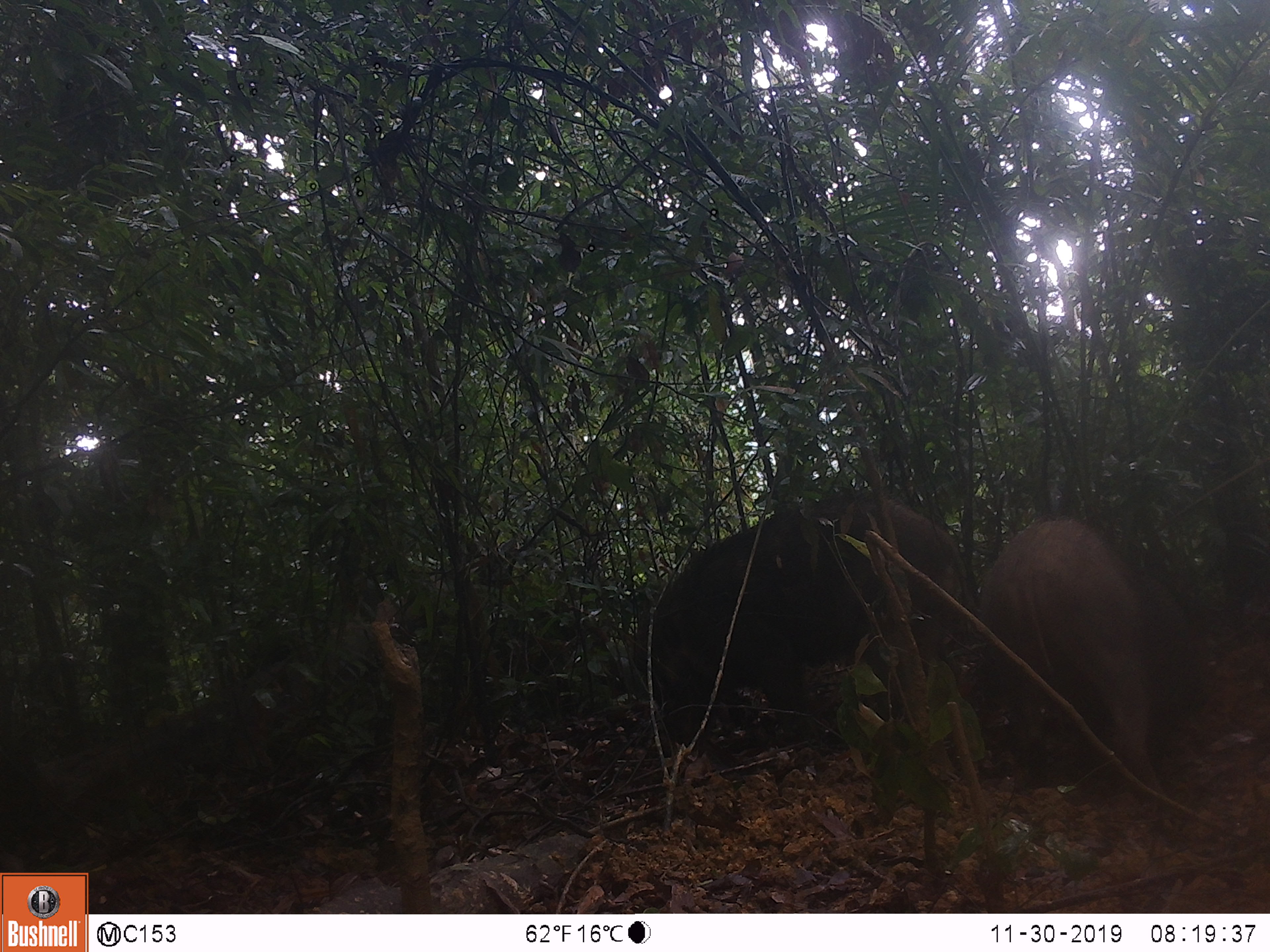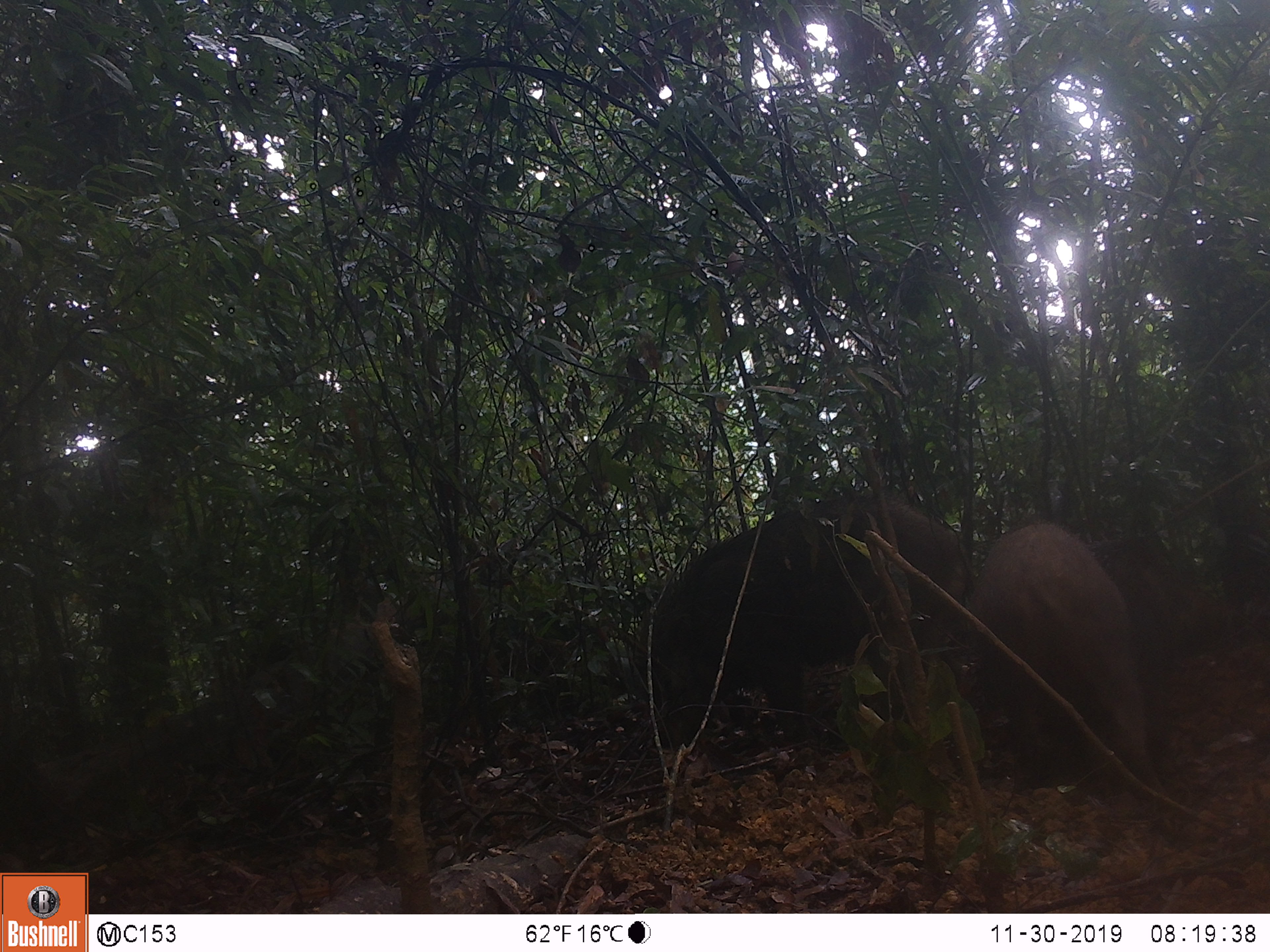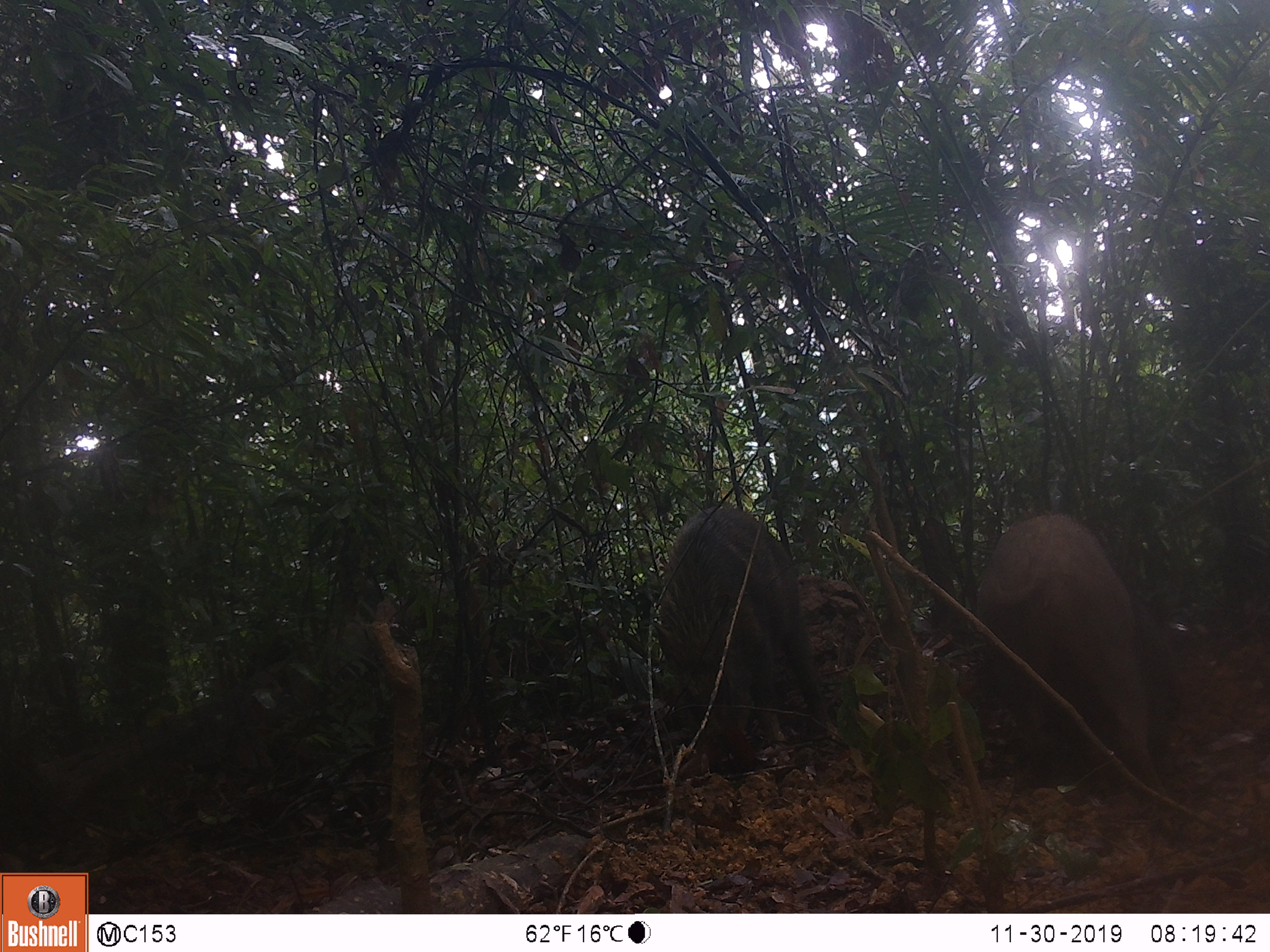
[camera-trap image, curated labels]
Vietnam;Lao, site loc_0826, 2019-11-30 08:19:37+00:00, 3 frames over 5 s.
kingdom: Animalia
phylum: Chordata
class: Mammalia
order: Artiodactyla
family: Suidae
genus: Sus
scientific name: Sus scrofa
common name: eurasian wild pig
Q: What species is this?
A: Eurasian wild pig (Sus scrofa).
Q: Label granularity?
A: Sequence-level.